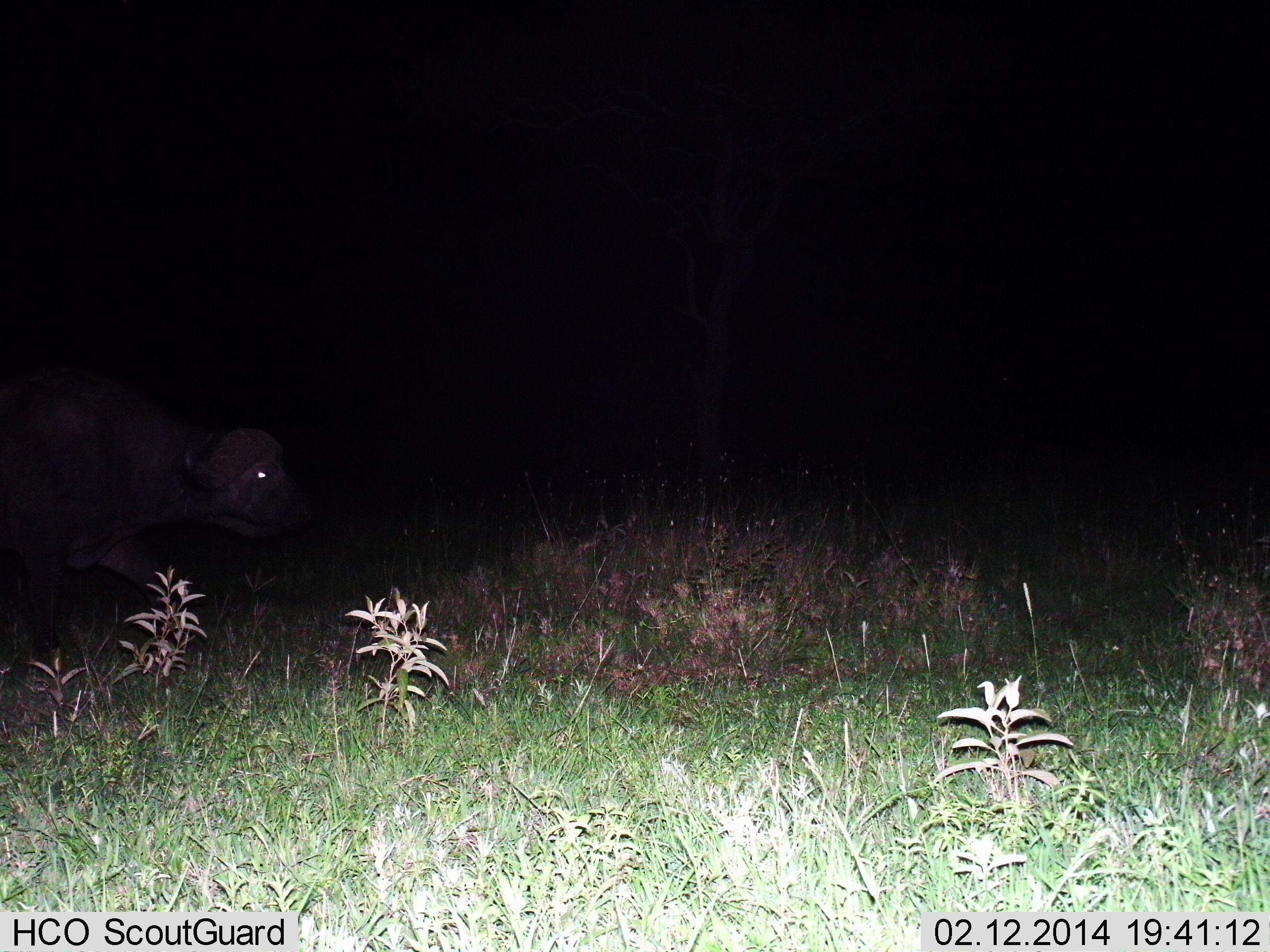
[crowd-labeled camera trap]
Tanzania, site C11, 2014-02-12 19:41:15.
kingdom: Animalia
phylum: Chordata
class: Mammalia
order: Artiodactyla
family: Bovidae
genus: Syncerus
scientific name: Syncerus caffer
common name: cape buffalo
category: buffalo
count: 1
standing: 20%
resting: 0%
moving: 80%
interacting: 0%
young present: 0%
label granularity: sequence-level